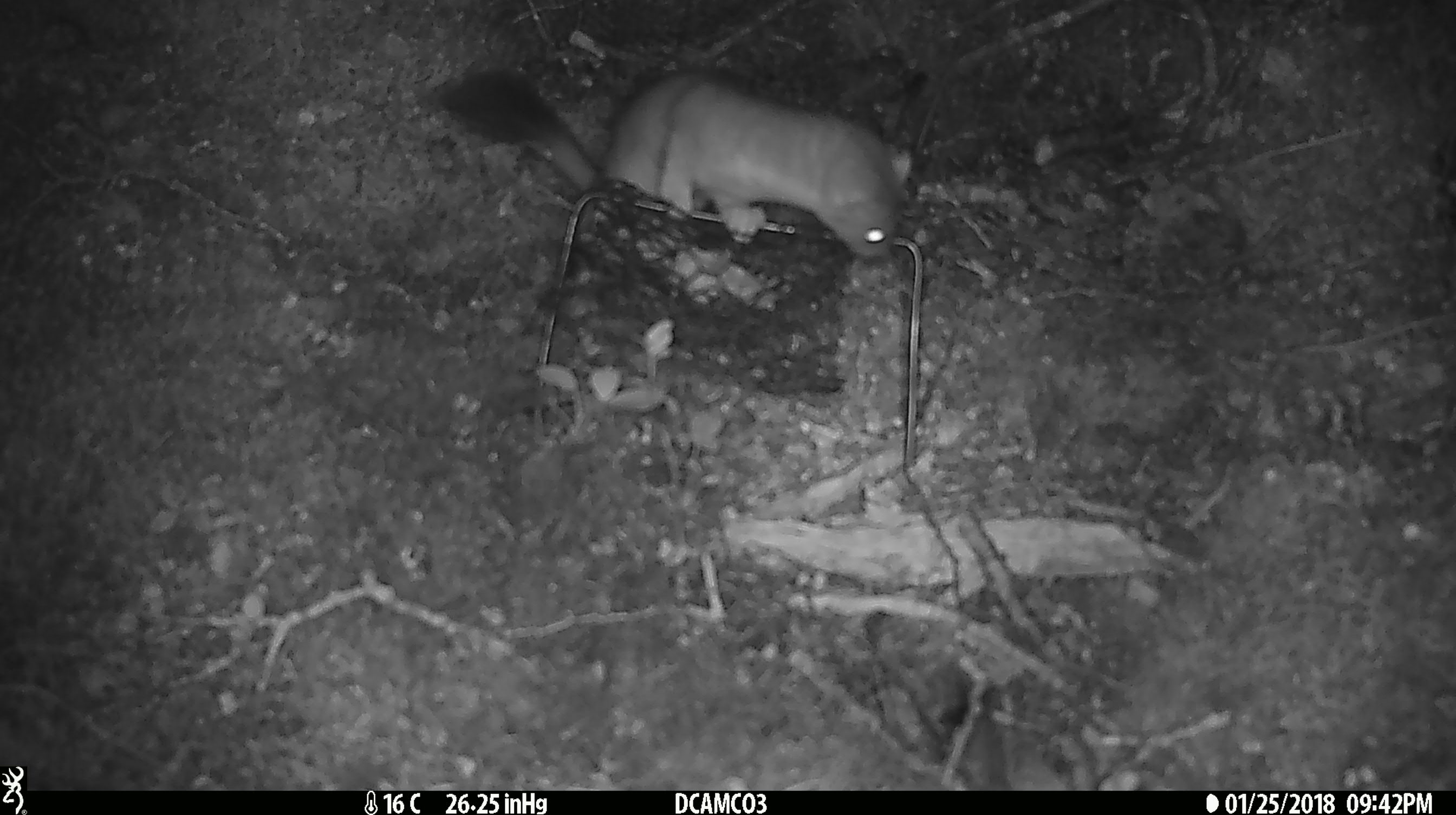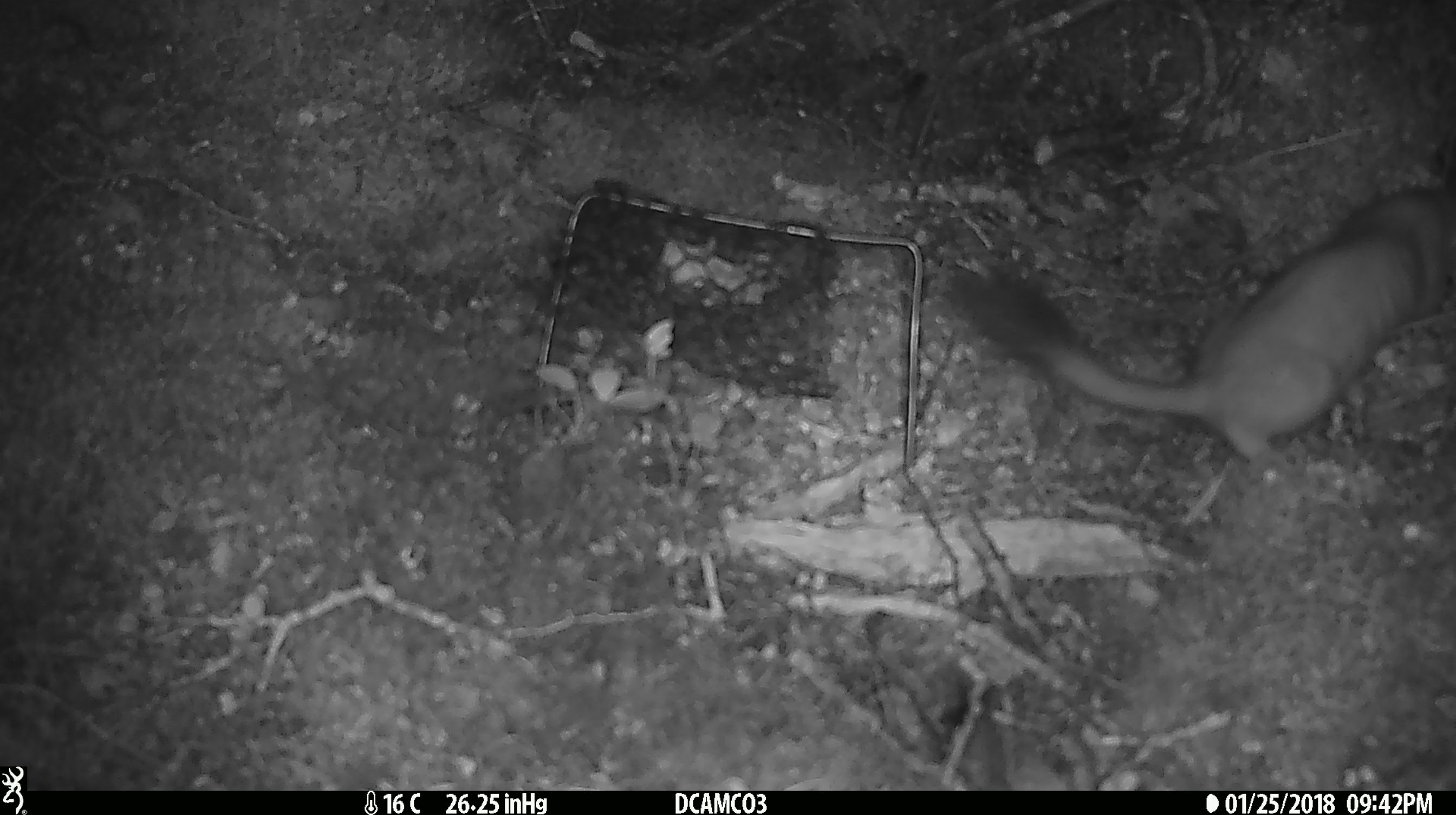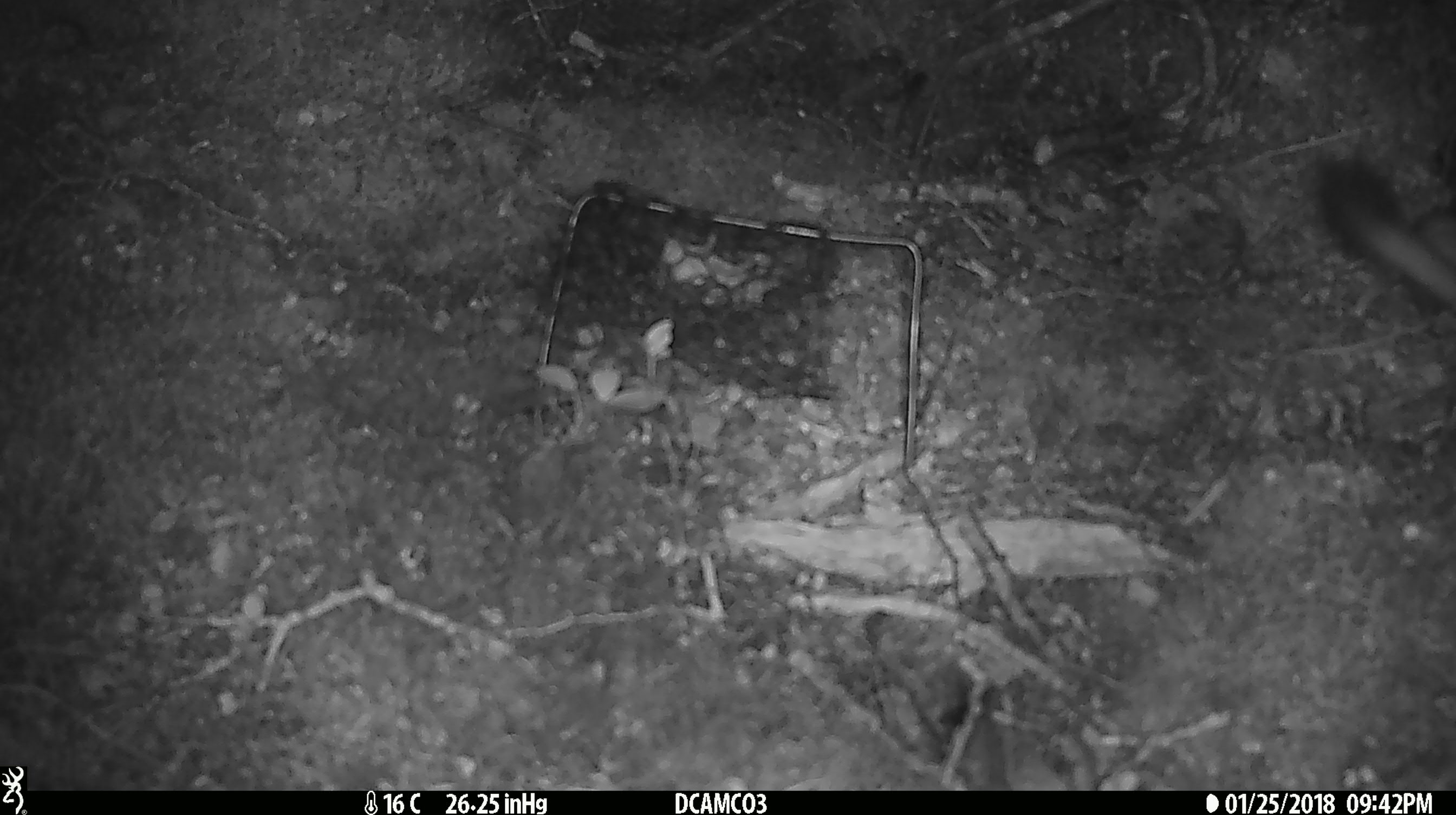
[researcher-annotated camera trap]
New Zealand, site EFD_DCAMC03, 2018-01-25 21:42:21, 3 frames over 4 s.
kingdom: Animalia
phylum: Chordata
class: Mammalia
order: Carnivora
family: Mustelidae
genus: Mustela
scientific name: Mustela erminea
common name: stoat